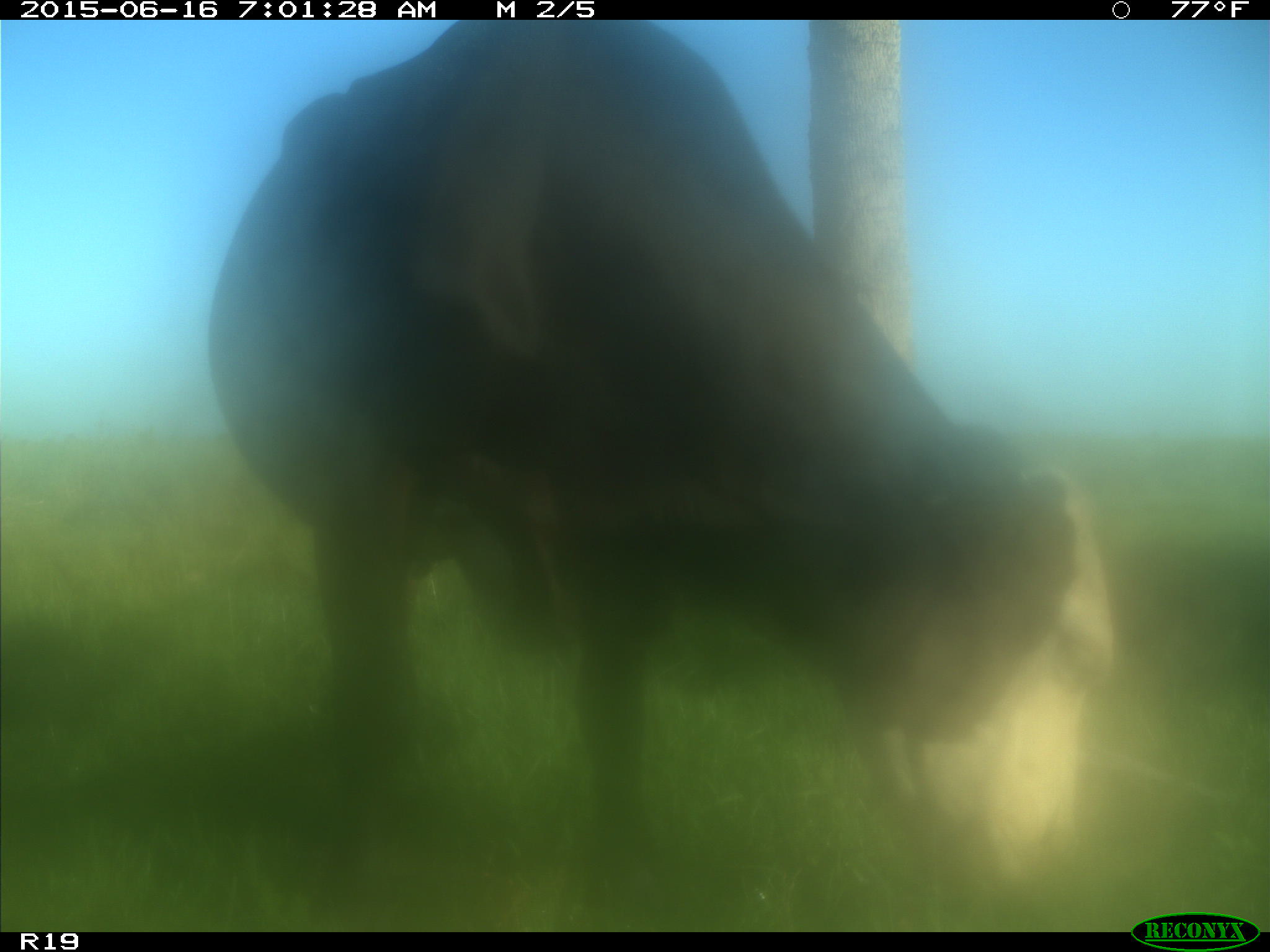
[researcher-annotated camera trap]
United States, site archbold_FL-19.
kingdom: Animalia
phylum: Chordata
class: Mammalia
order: Artiodactyla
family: Bovidae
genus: Bos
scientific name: Bos taurus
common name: domestic cow